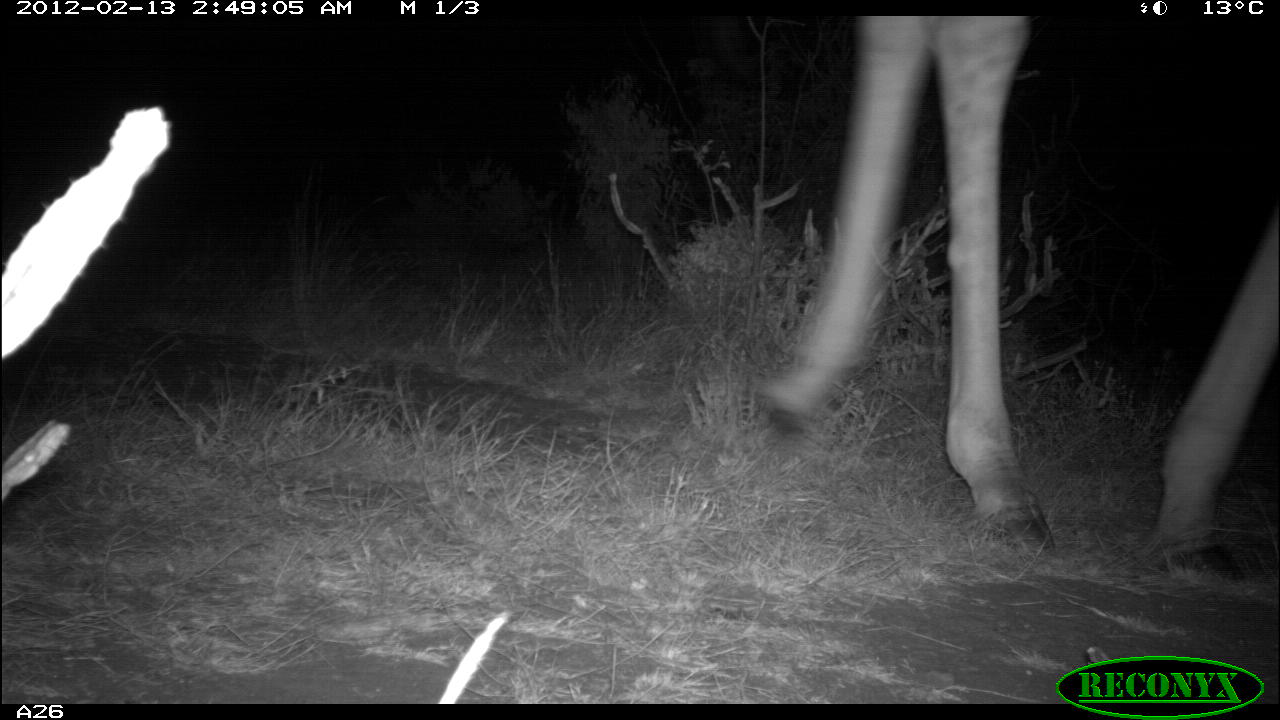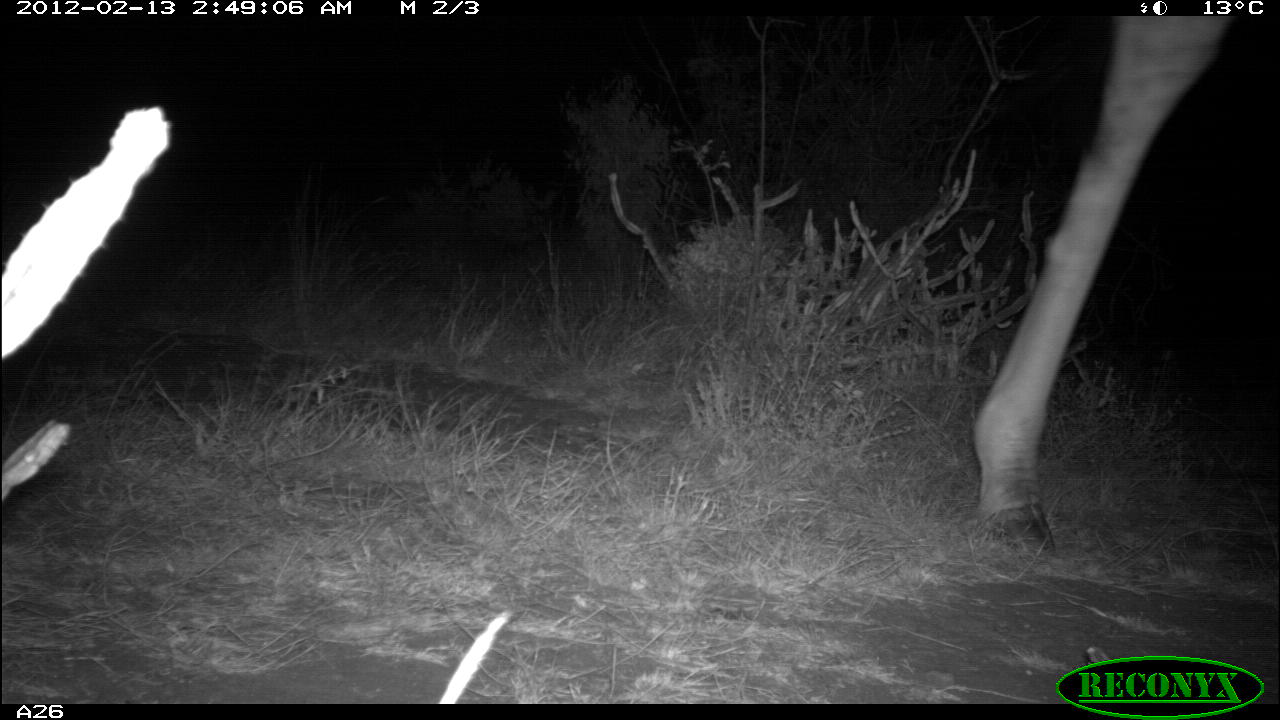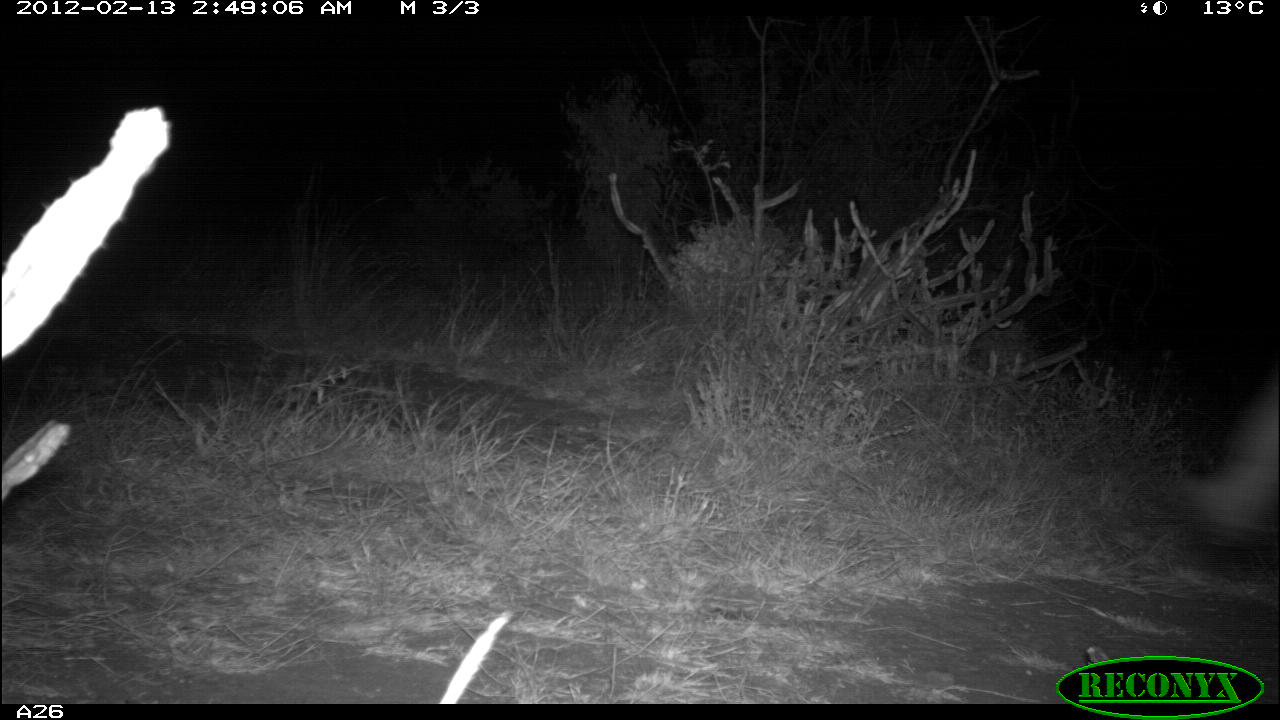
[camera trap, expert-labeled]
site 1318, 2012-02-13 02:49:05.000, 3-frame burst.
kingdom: Animalia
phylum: Chordata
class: Mammalia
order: Artiodactyla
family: Giraffidae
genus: Giraffa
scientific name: Giraffa camelopardalis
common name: giraffe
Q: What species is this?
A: Giraffa camelopardalis (giraffe).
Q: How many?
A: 1.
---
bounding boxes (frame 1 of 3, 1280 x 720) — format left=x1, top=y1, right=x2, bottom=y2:
giraffa camelopardalis: left=750, top=14, right=1280, bottom=583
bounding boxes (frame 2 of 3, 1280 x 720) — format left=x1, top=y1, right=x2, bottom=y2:
giraffa camelopardalis: left=970, top=15, right=1280, bottom=559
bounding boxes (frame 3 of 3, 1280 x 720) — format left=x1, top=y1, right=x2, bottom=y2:
giraffa camelopardalis: left=1183, top=351, right=1280, bottom=541